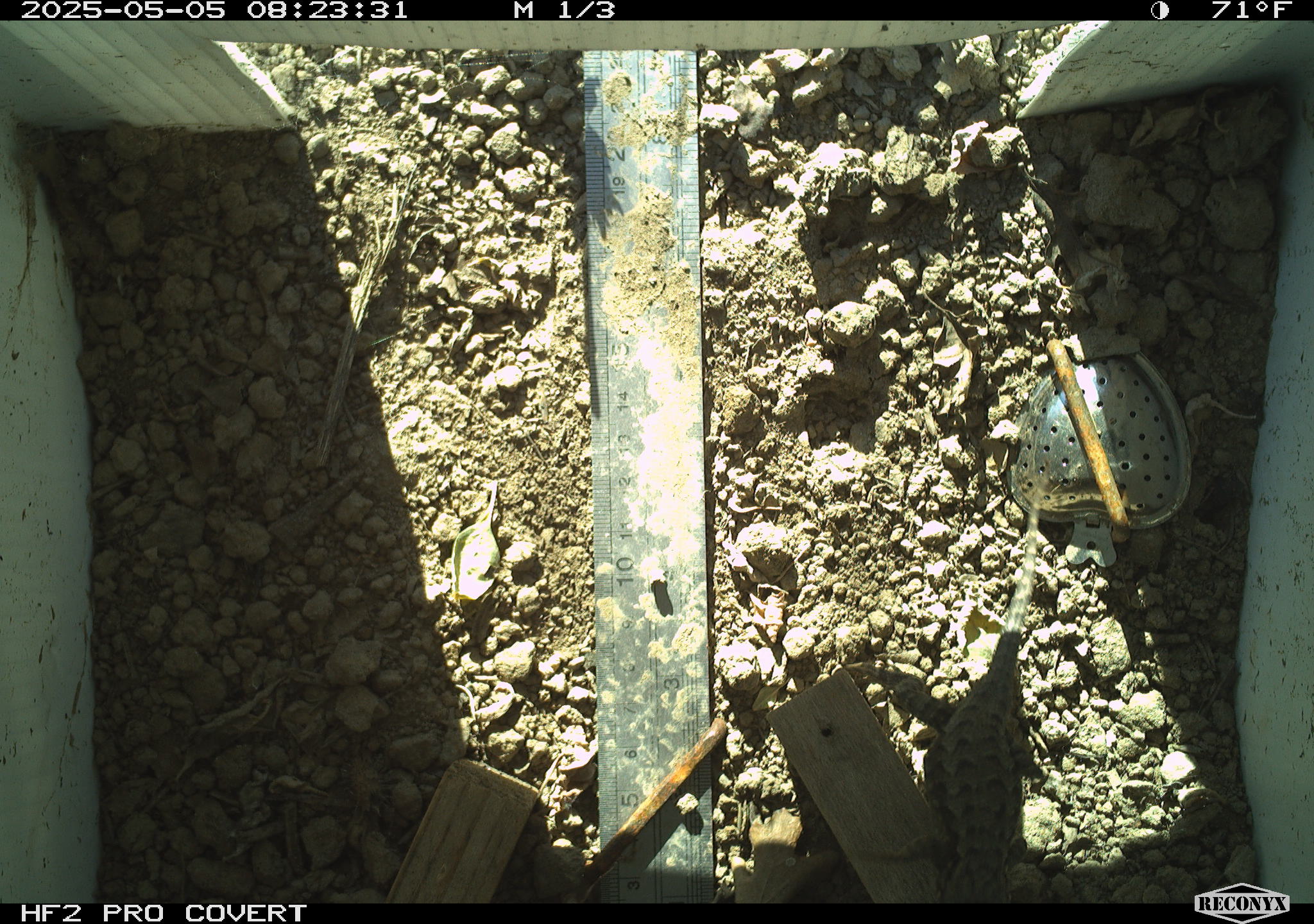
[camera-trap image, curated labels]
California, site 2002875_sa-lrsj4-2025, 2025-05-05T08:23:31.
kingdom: Animalia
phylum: Chordata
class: Reptilia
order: Squamata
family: Phrynosomatidae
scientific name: Phrynosomatidae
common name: north american spiny lizards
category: sceloporus/uta species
Sceloporus/uta species (north american spiny lizards) (Phrynosomatidae).